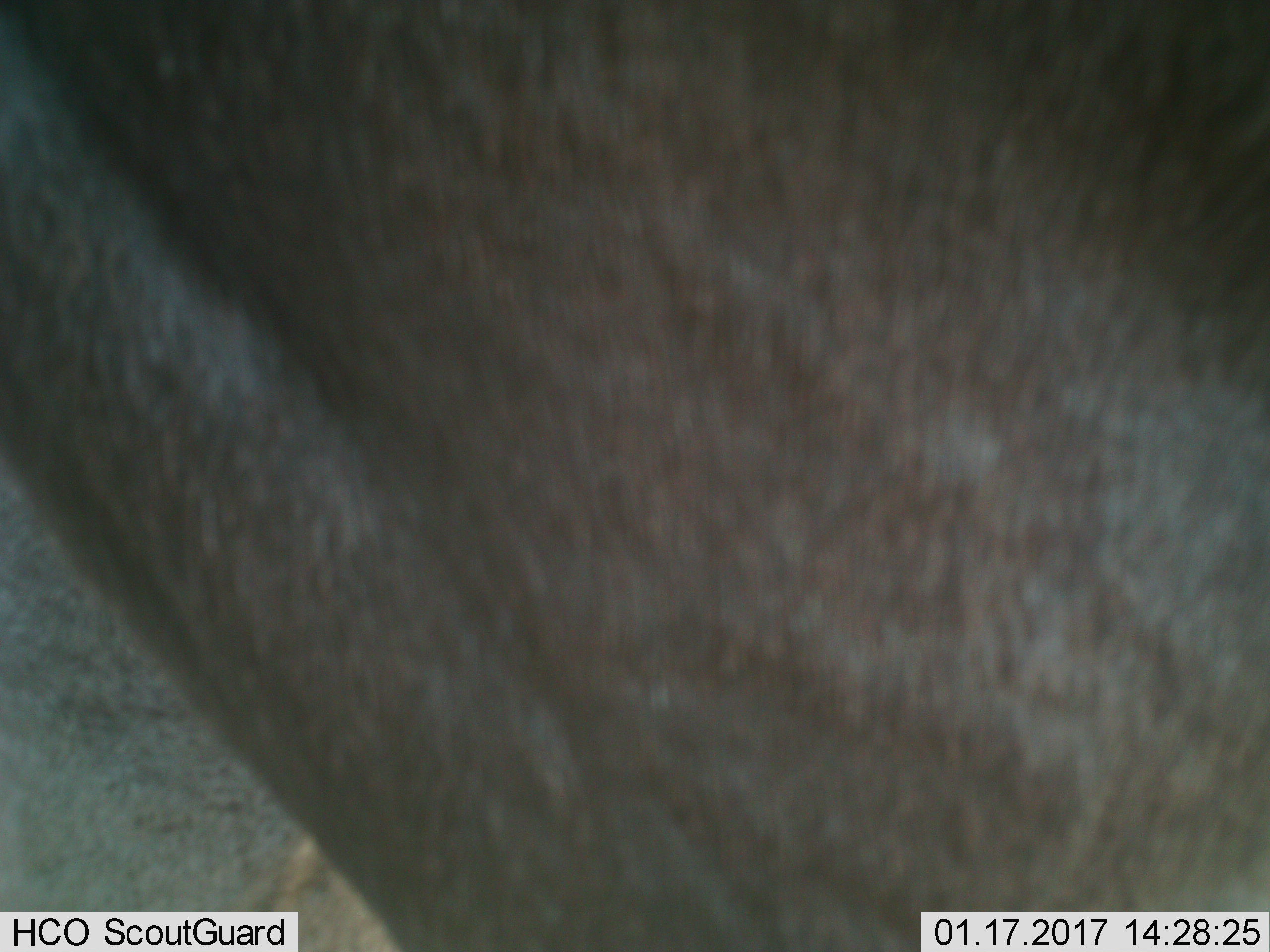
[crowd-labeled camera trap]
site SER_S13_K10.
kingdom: Animalia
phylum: Chordata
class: Mammalia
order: Artiodactyla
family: Bovidae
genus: Connochaetes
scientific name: Connochaetes taurinus taurinus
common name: blue wildebeest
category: wildebeestblue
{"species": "wildebeestblue (blue wildebeest) (Connochaetes taurinus taurinus)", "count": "1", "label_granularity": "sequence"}